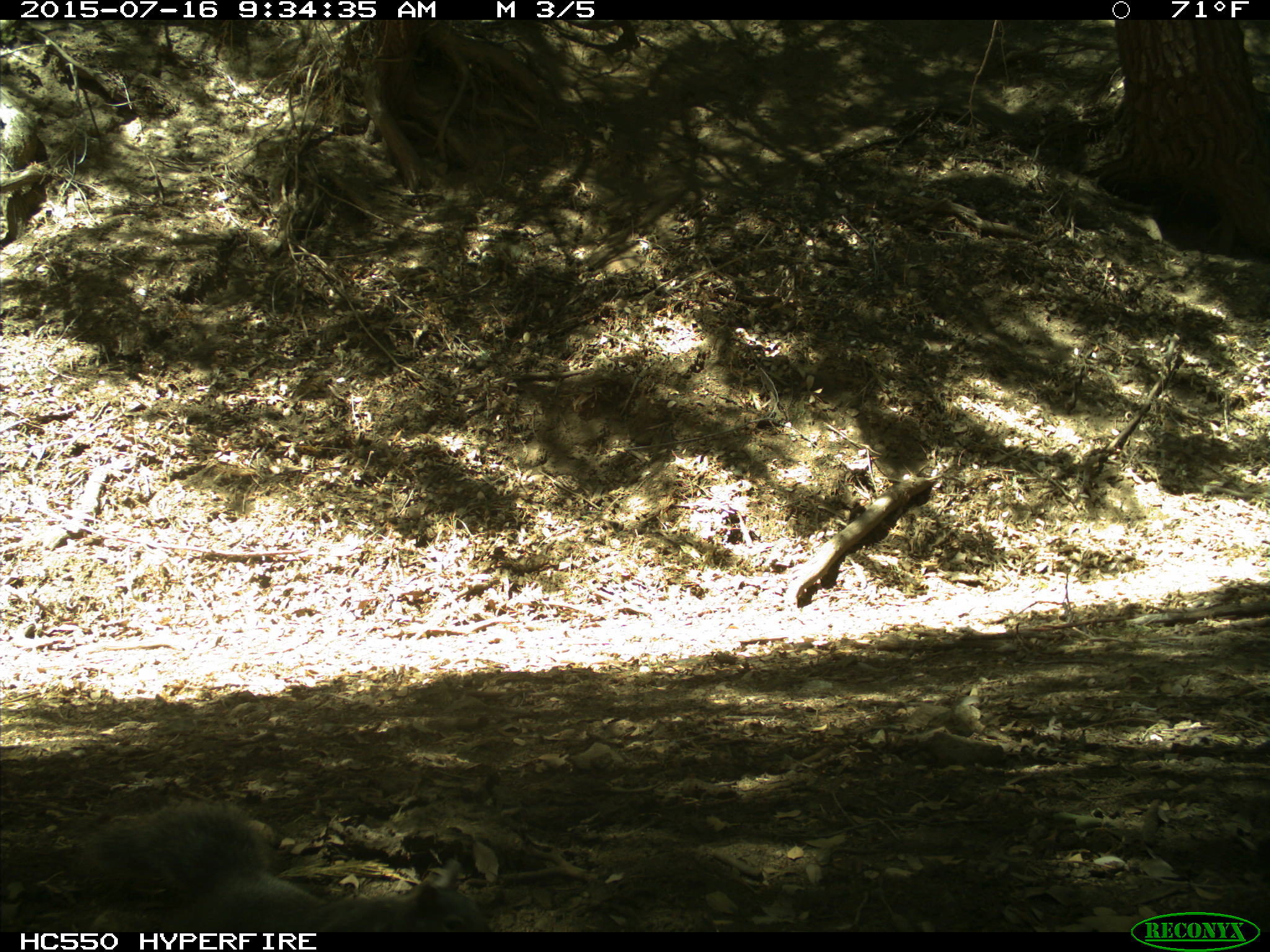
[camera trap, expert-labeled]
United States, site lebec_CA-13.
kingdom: Animalia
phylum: Chordata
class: Mammalia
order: Rodentia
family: Sciuridae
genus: Sciurus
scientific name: Sciurus carolinensis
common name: eastern gray squirrel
Sciurus carolinensis (eastern gray squirrel).